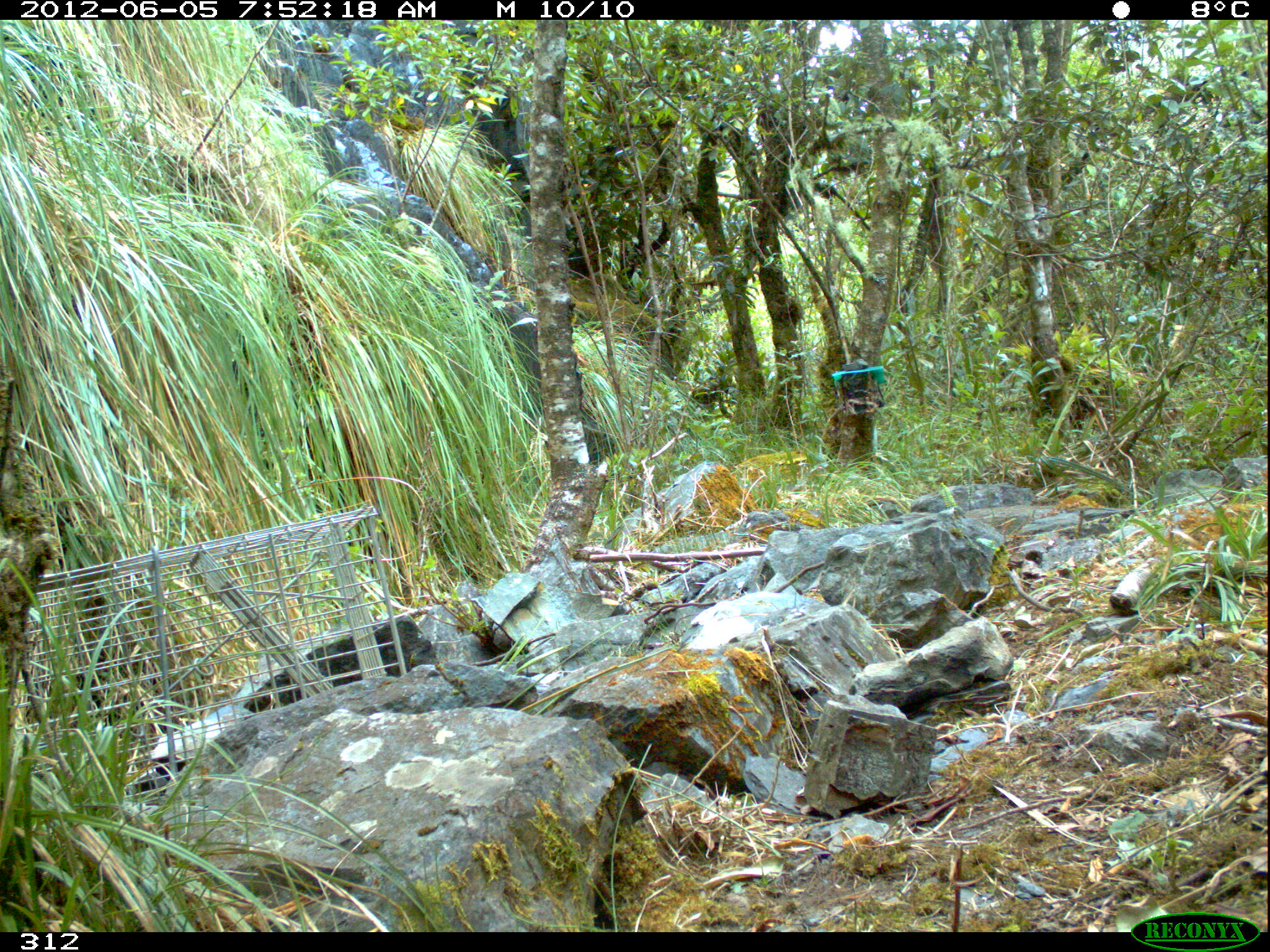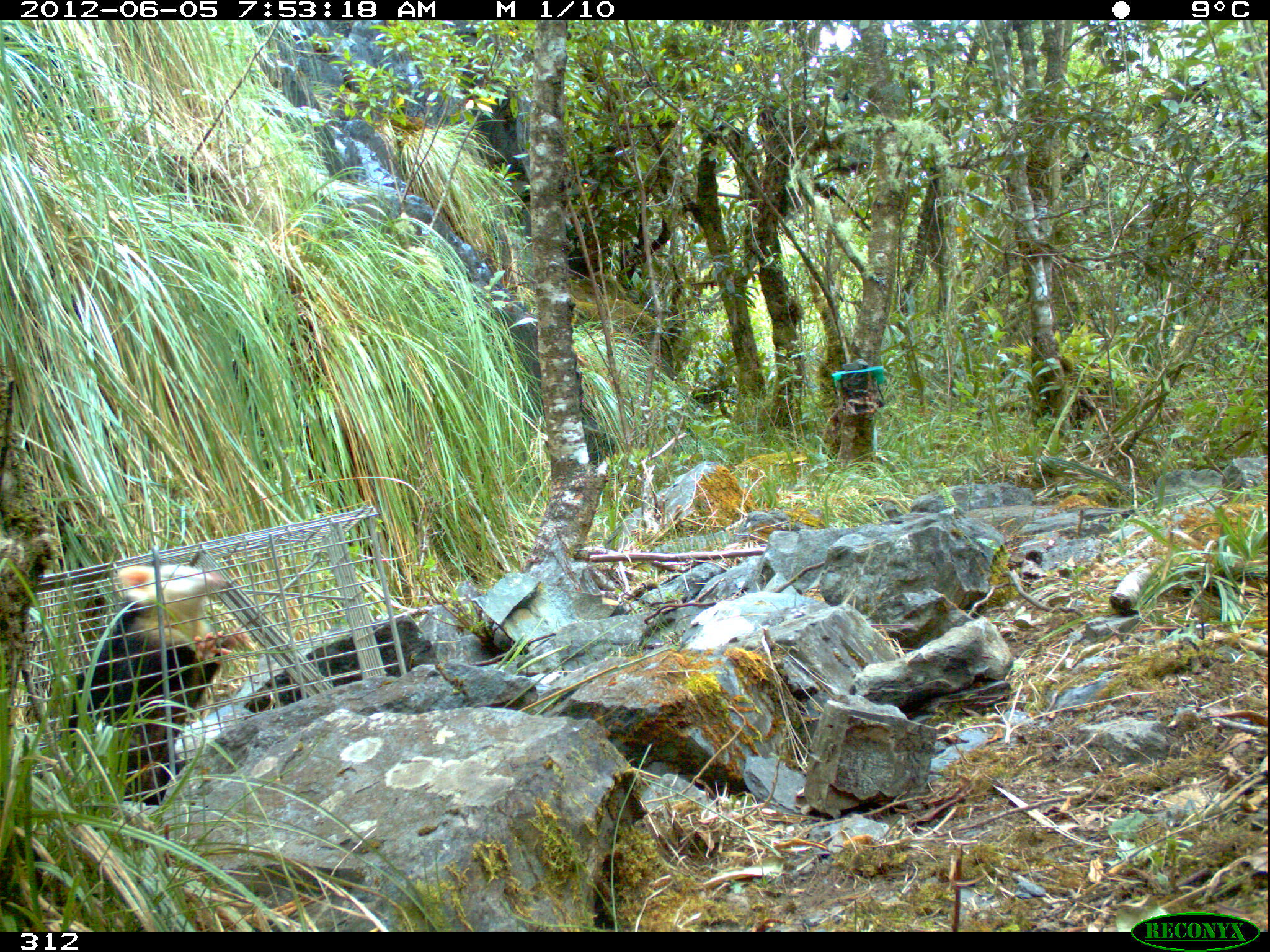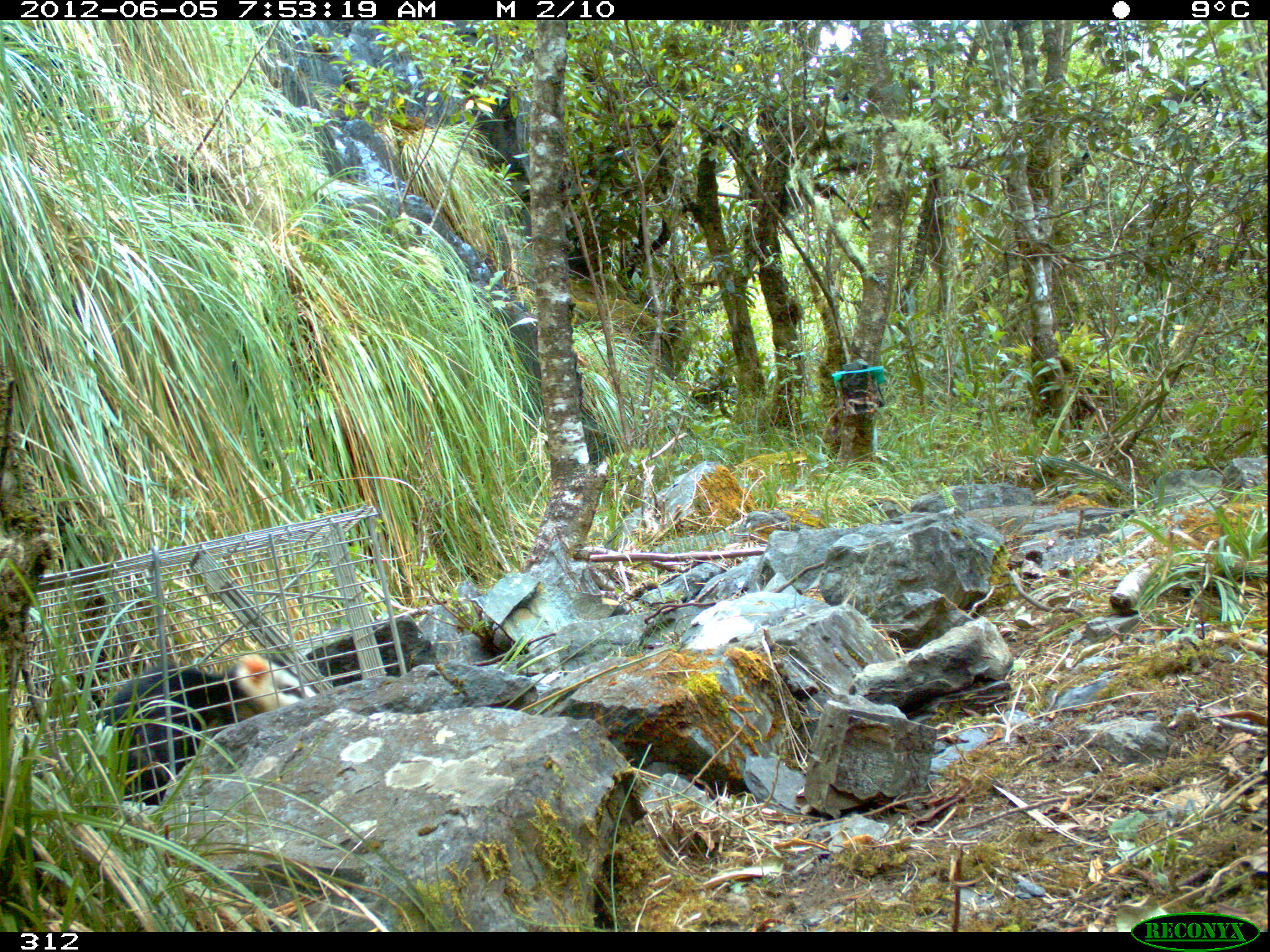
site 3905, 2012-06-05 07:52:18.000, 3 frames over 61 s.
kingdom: Animalia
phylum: Chordata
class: Mammalia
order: Didelphimorphia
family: Didelphidae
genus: Didelphis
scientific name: Didelphis pernigra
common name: andean white-eared opossum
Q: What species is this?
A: Didelphis pernigra (andean white-eared opossum).